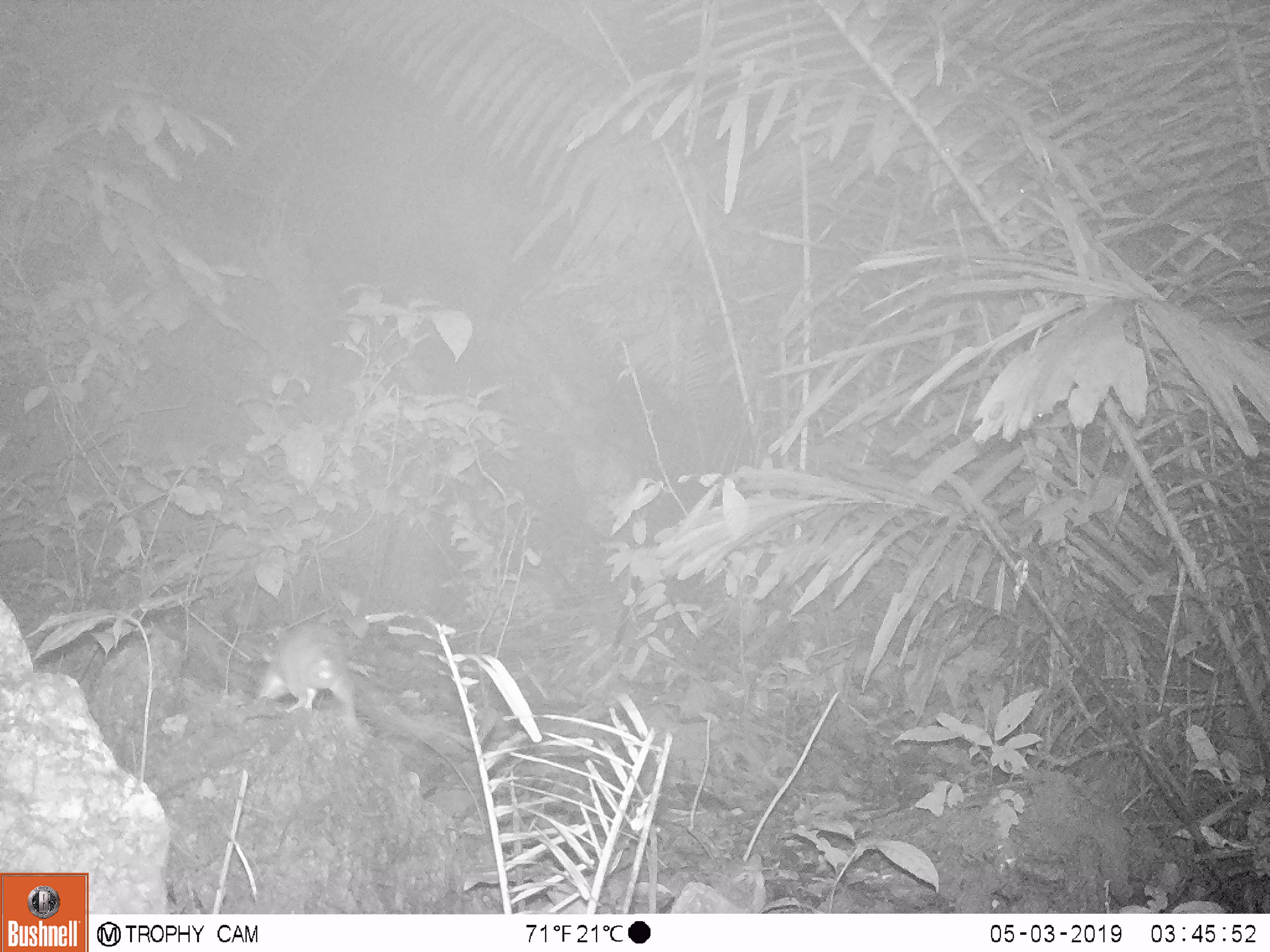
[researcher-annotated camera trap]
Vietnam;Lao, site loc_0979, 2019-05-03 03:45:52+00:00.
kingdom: Animalia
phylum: Chordata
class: Mammalia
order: Rodentia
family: Muridae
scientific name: Muridae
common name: old-world mice and rats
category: unidentified murid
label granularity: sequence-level